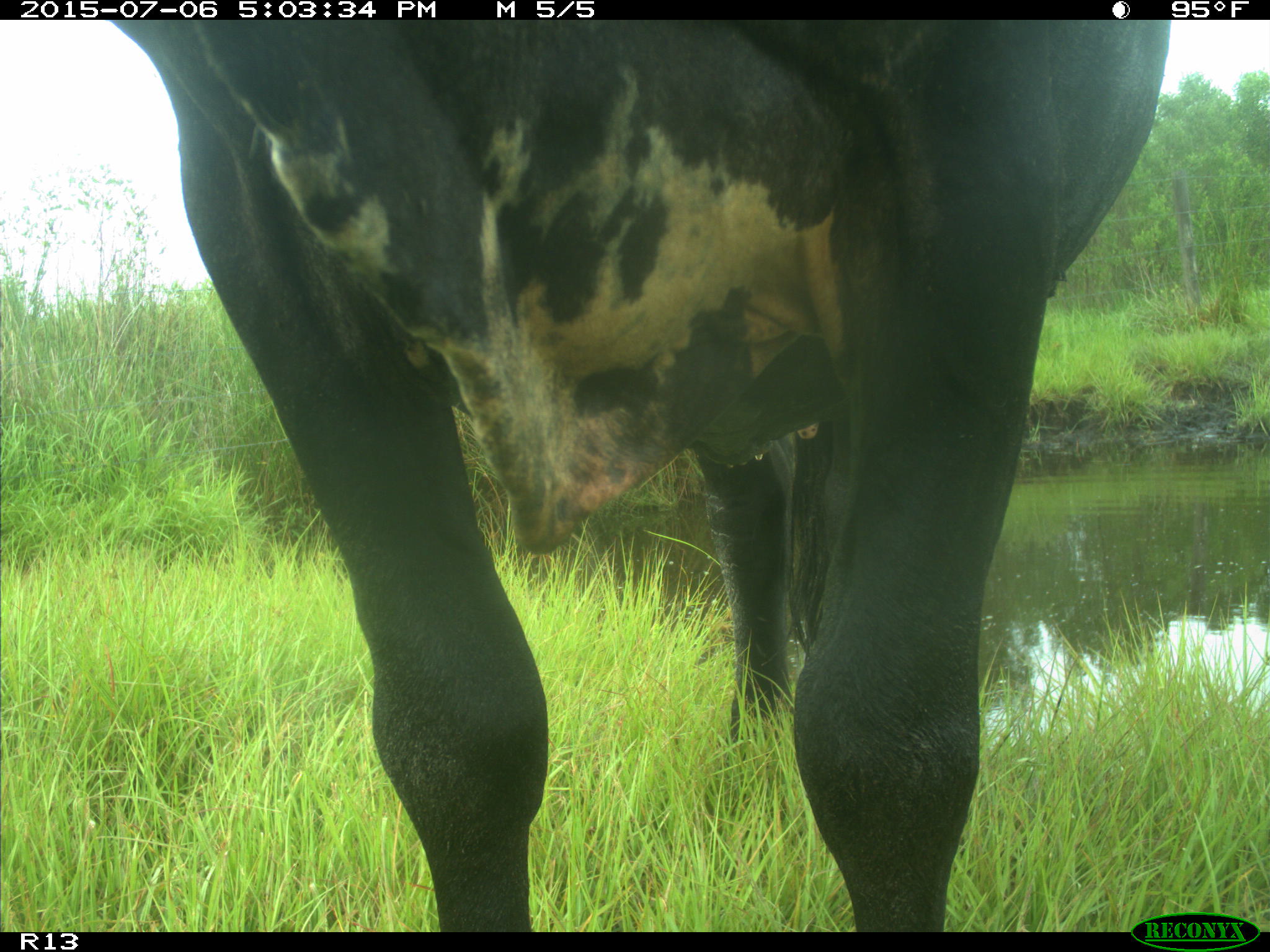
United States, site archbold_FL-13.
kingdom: Animalia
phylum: Chordata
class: Mammalia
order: Artiodactyla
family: Bovidae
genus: Bos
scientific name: Bos taurus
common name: domestic cow